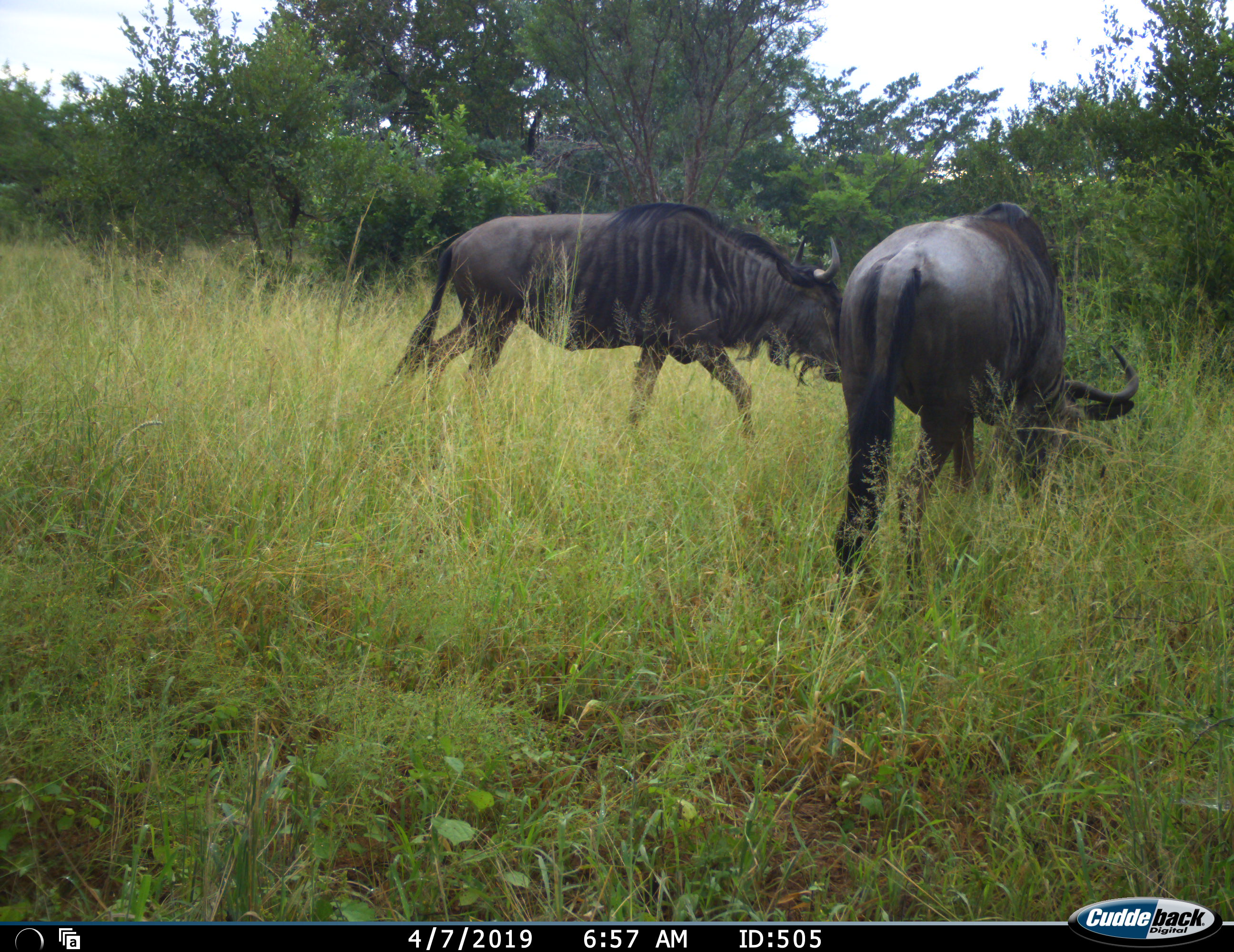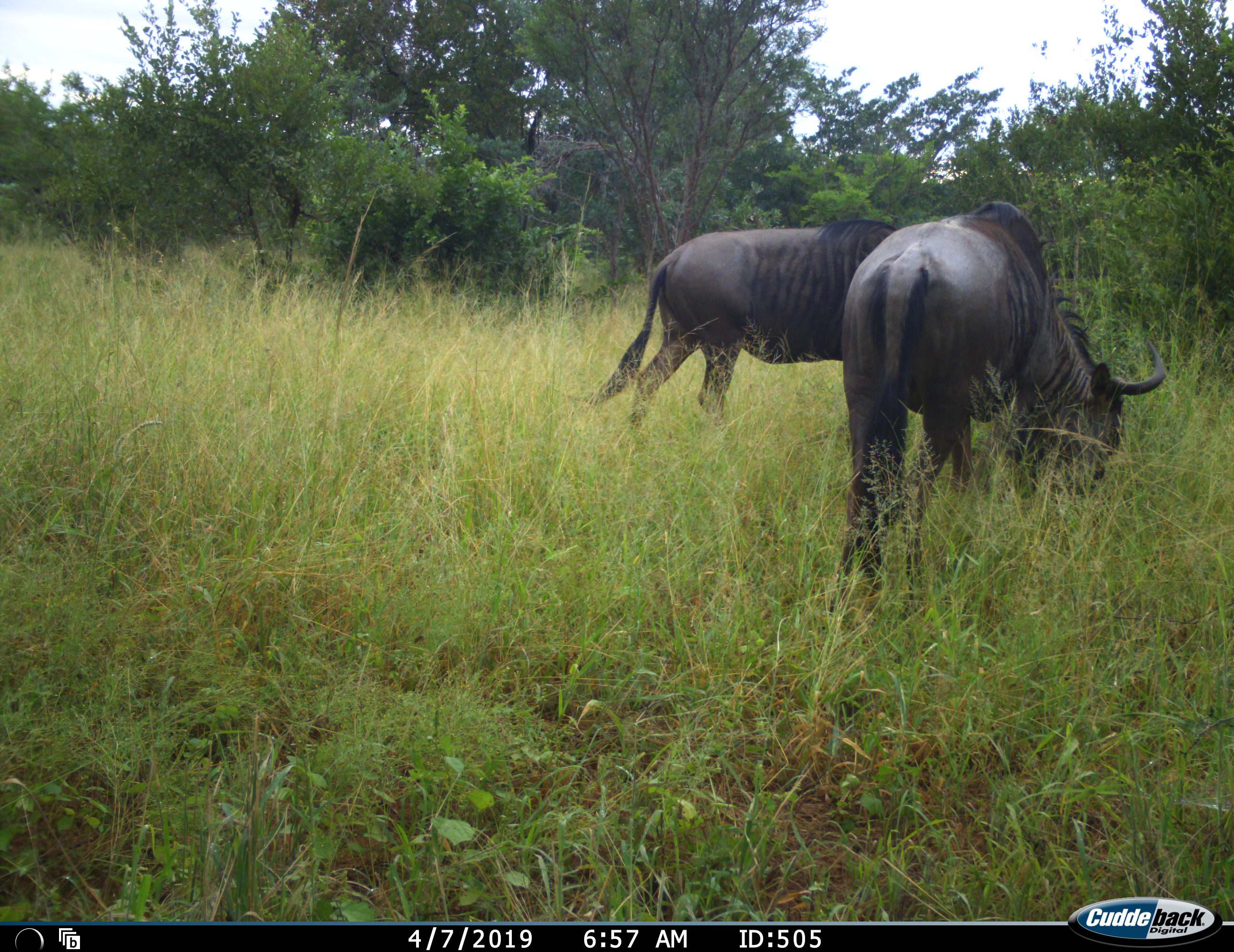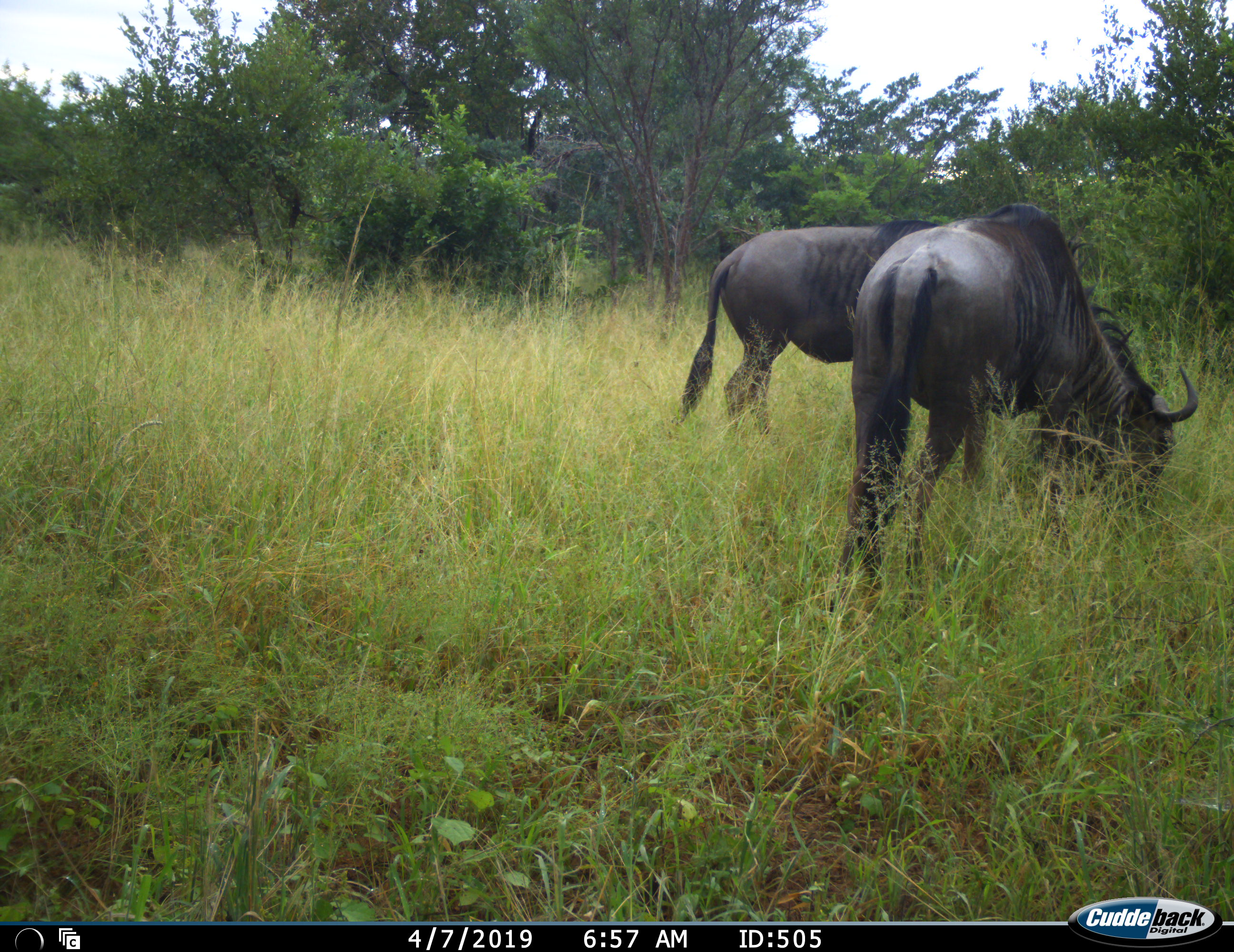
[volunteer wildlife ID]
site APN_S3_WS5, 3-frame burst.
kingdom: Animalia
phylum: Chordata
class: Mammalia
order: Artiodactyla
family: Bovidae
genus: Connochaetes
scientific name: Connochaetes taurinus taurinus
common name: blue wildebeest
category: wildebeestblue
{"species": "wildebeestblue (blue wildebeest) (Connochaetes taurinus taurinus)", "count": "2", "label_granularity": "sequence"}